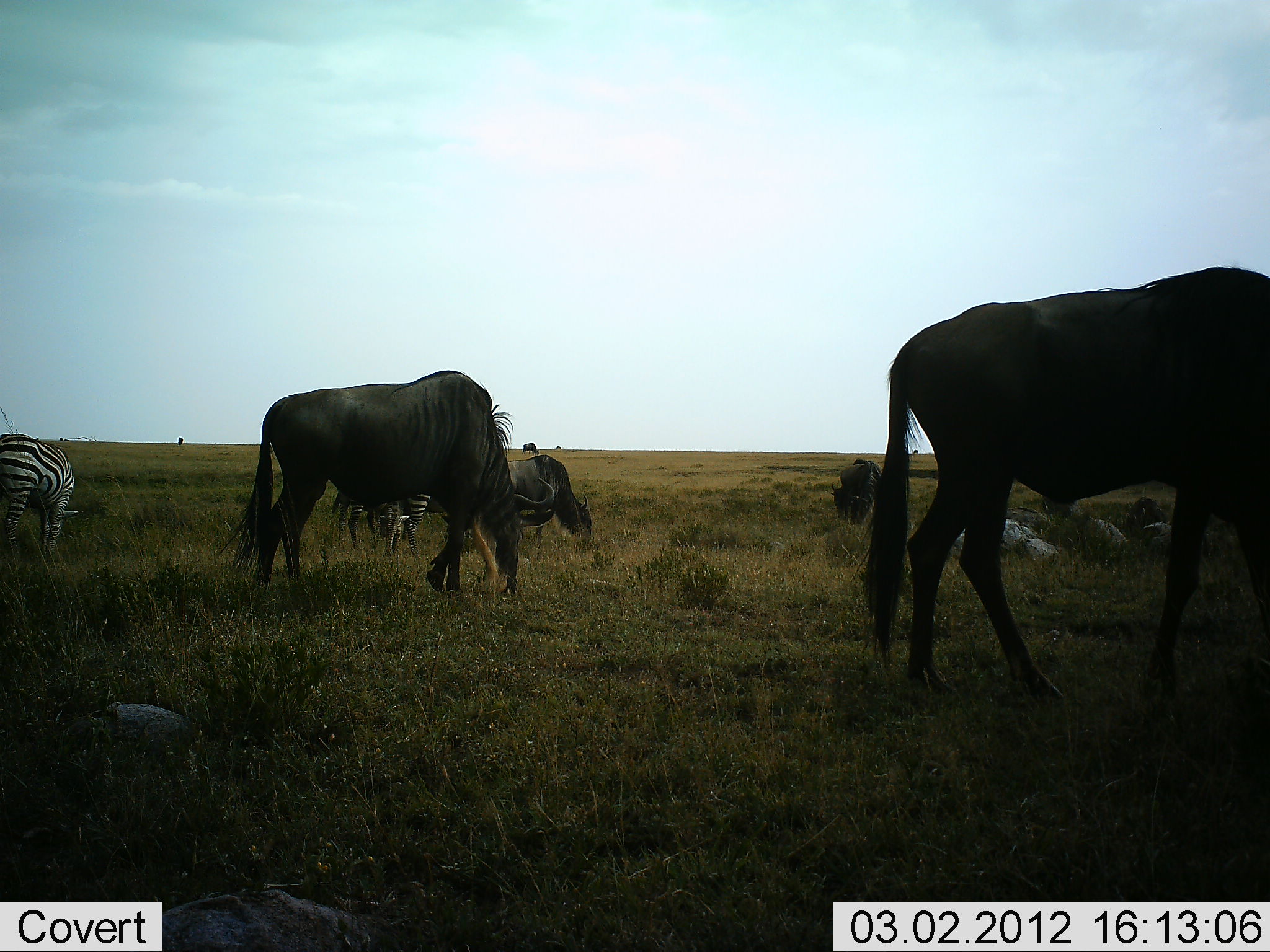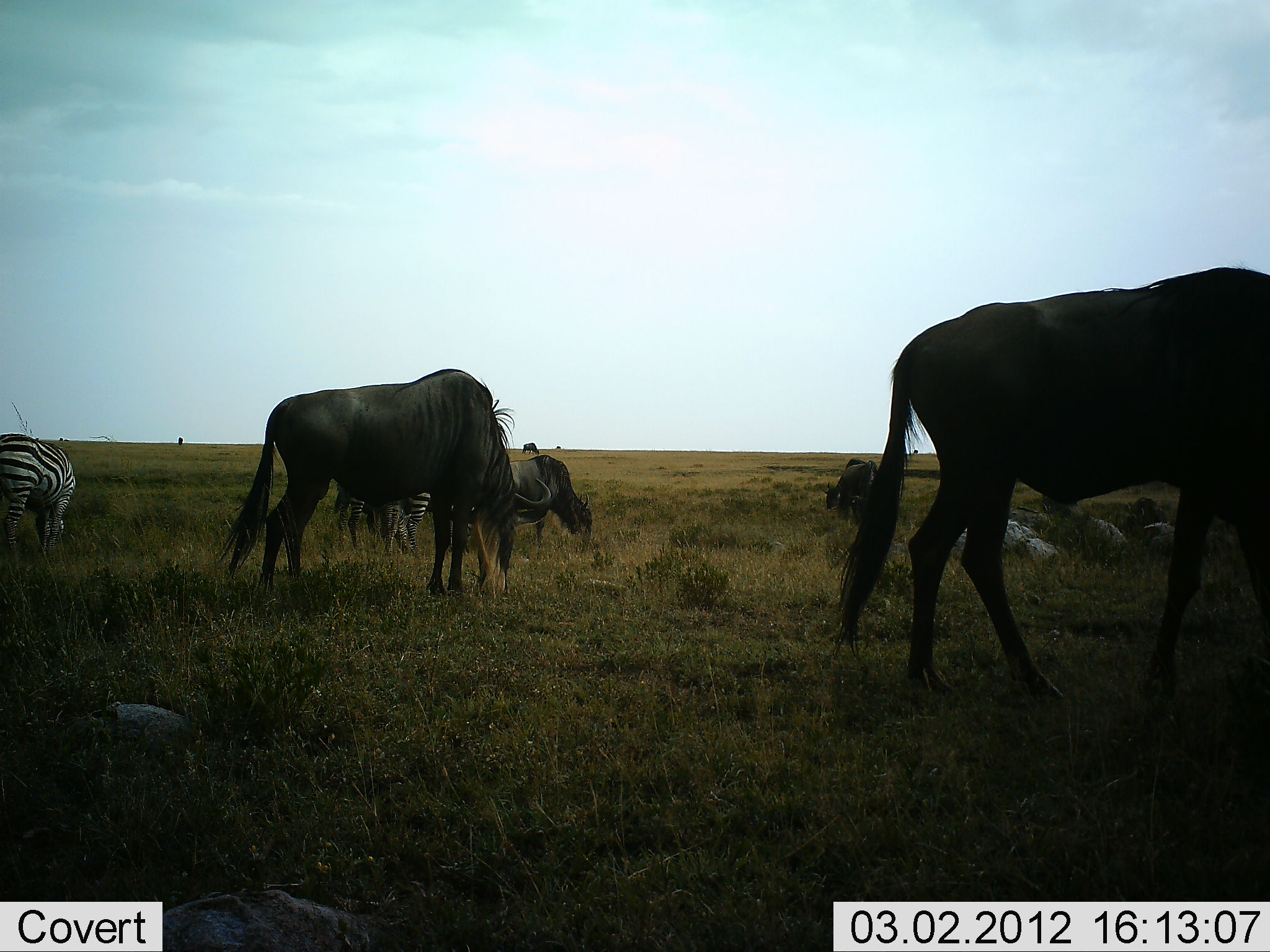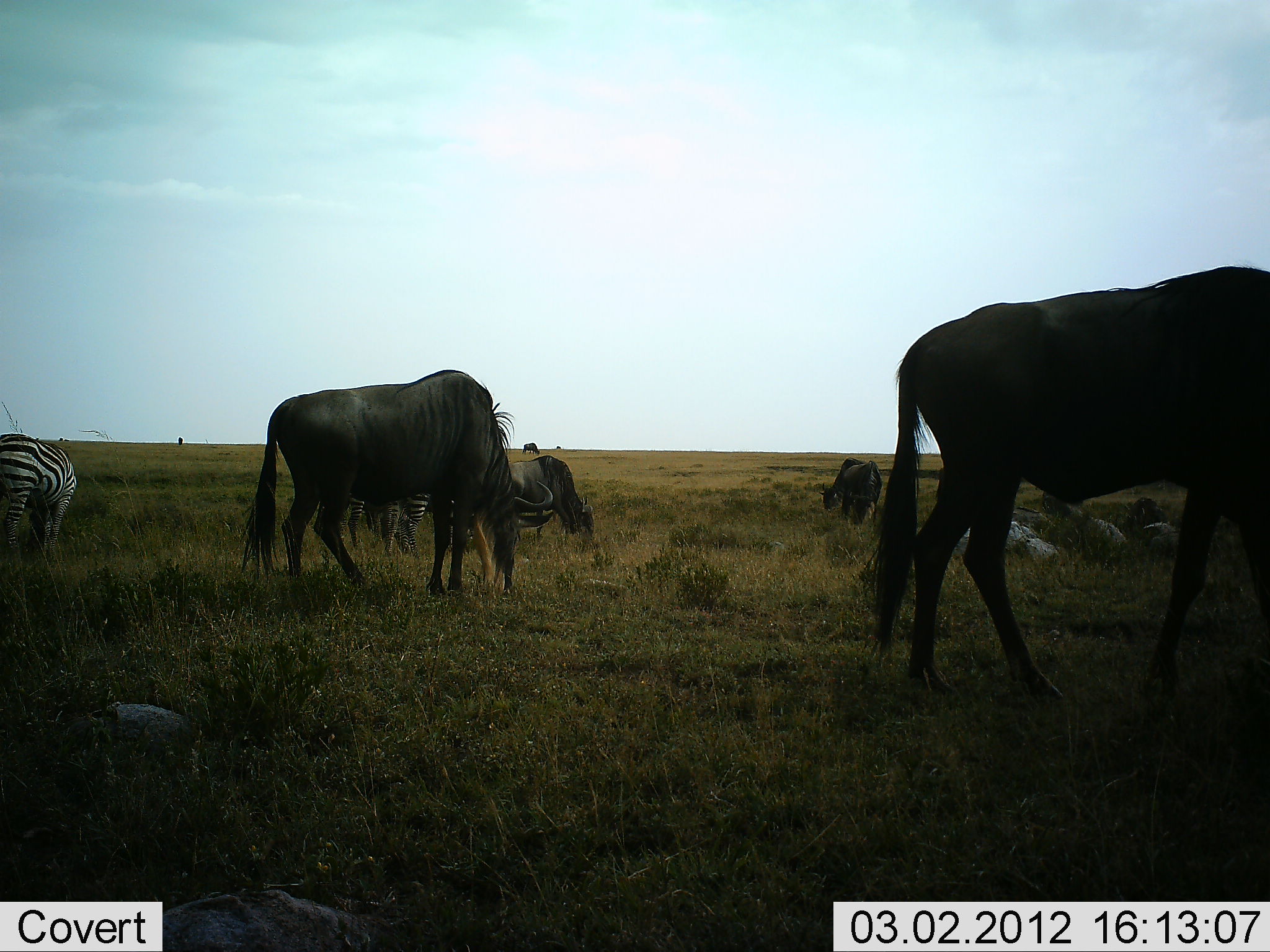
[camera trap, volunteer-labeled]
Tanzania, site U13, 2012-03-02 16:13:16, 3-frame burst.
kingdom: Animalia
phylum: Chordata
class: Mammalia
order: Artiodactyla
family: Bovidae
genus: Connochaetes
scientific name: Connochaetes taurinus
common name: blue wildebeest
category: wildebeest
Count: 4.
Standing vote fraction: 39%.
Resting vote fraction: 6%.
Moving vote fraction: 0%.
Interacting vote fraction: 0%.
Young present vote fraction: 0%.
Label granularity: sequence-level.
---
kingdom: Animalia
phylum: Chordata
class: Mammalia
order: Perissodactyla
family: Equidae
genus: Equus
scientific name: Equus quagga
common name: plains zebra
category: zebra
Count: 2.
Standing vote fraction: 50%.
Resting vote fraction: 6%.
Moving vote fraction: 0%.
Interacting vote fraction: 0%.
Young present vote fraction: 0%.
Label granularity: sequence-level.